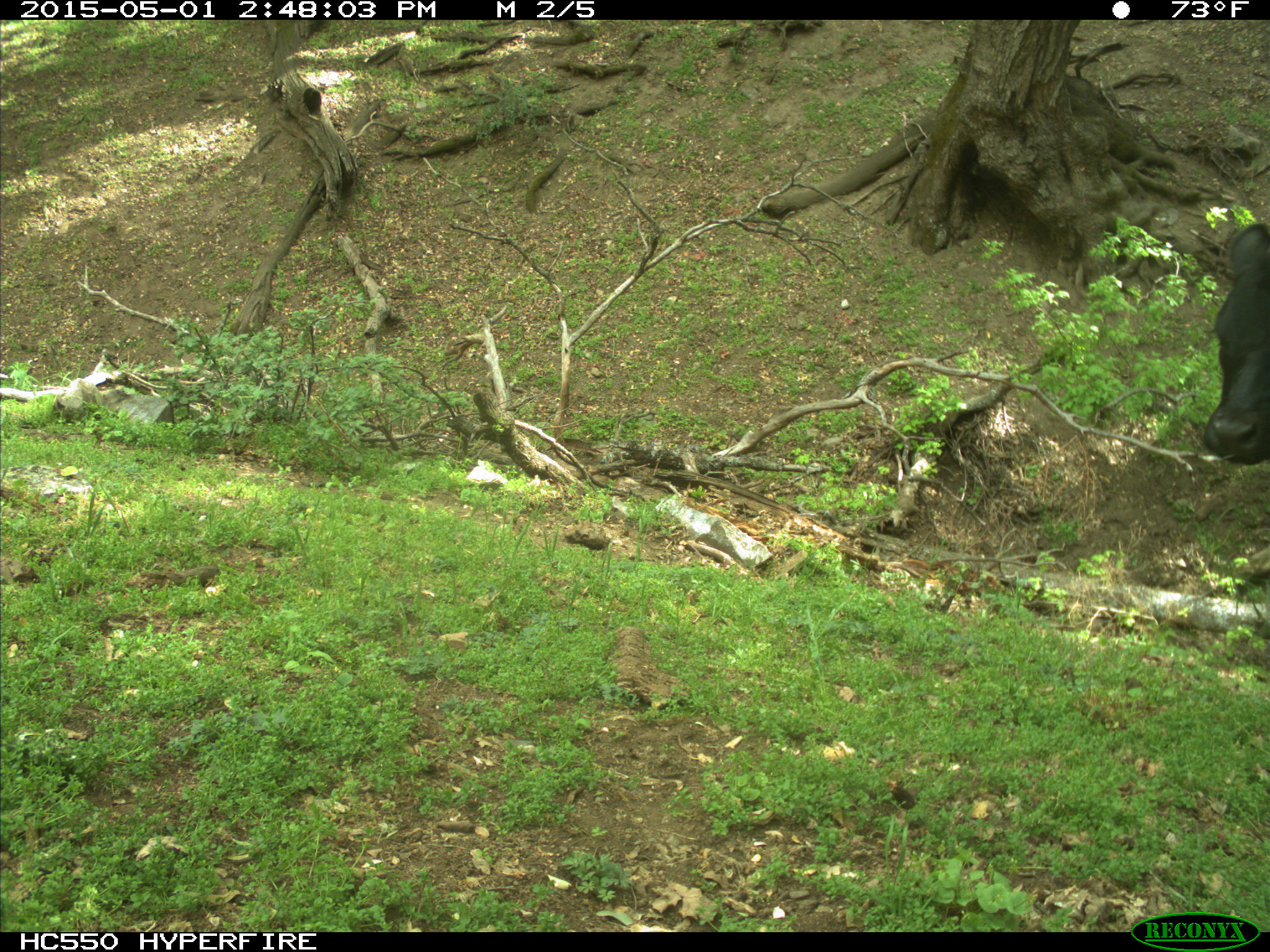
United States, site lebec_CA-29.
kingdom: Animalia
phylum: Chordata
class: Mammalia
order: Artiodactyla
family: Bovidae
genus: Bos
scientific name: Bos taurus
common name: domestic cow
Bos taurus (domestic cow).